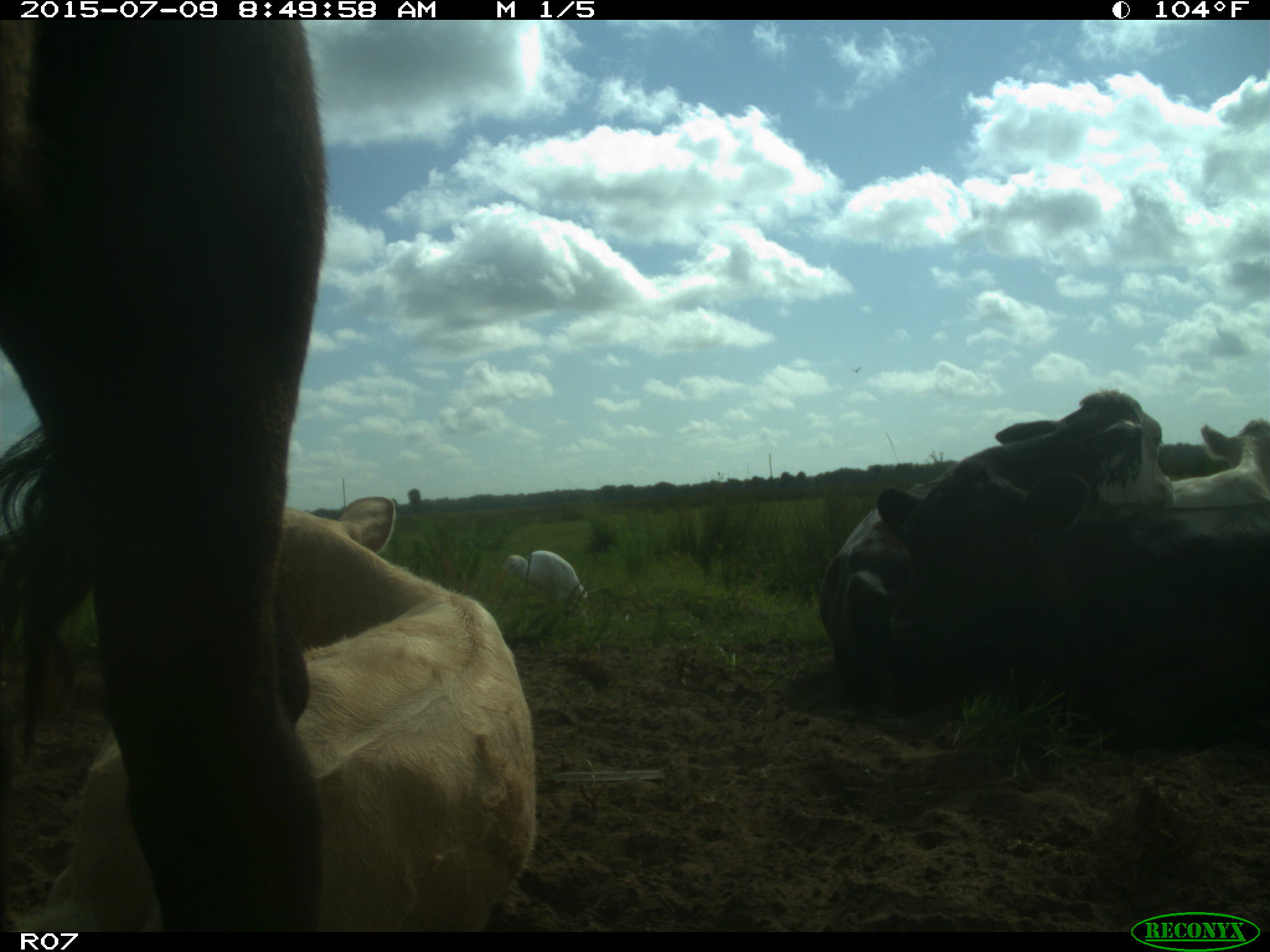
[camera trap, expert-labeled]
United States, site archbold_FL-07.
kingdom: Animalia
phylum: Chordata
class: Mammalia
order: Artiodactyla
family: Bovidae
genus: Bos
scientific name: Bos taurus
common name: domestic cow